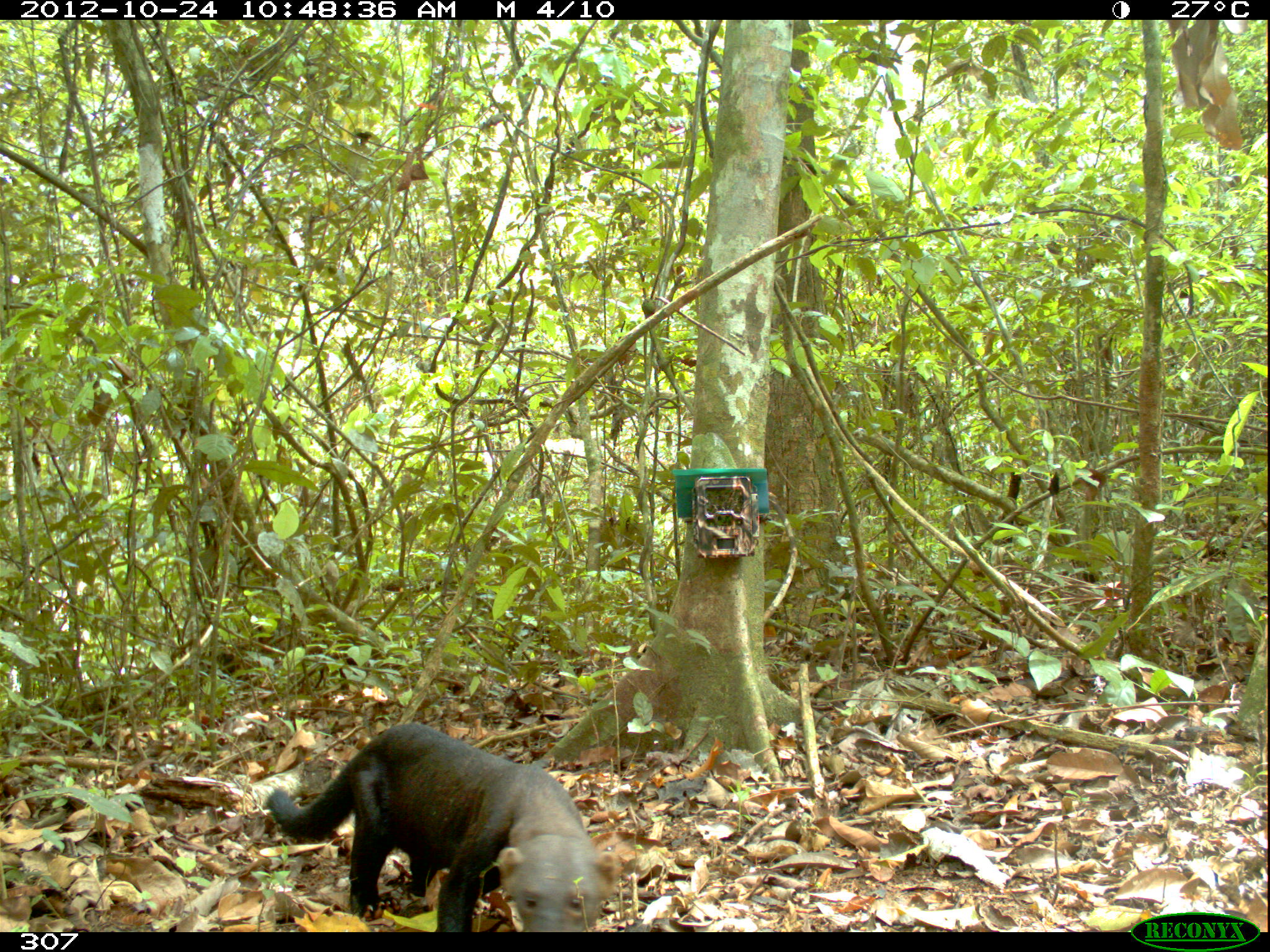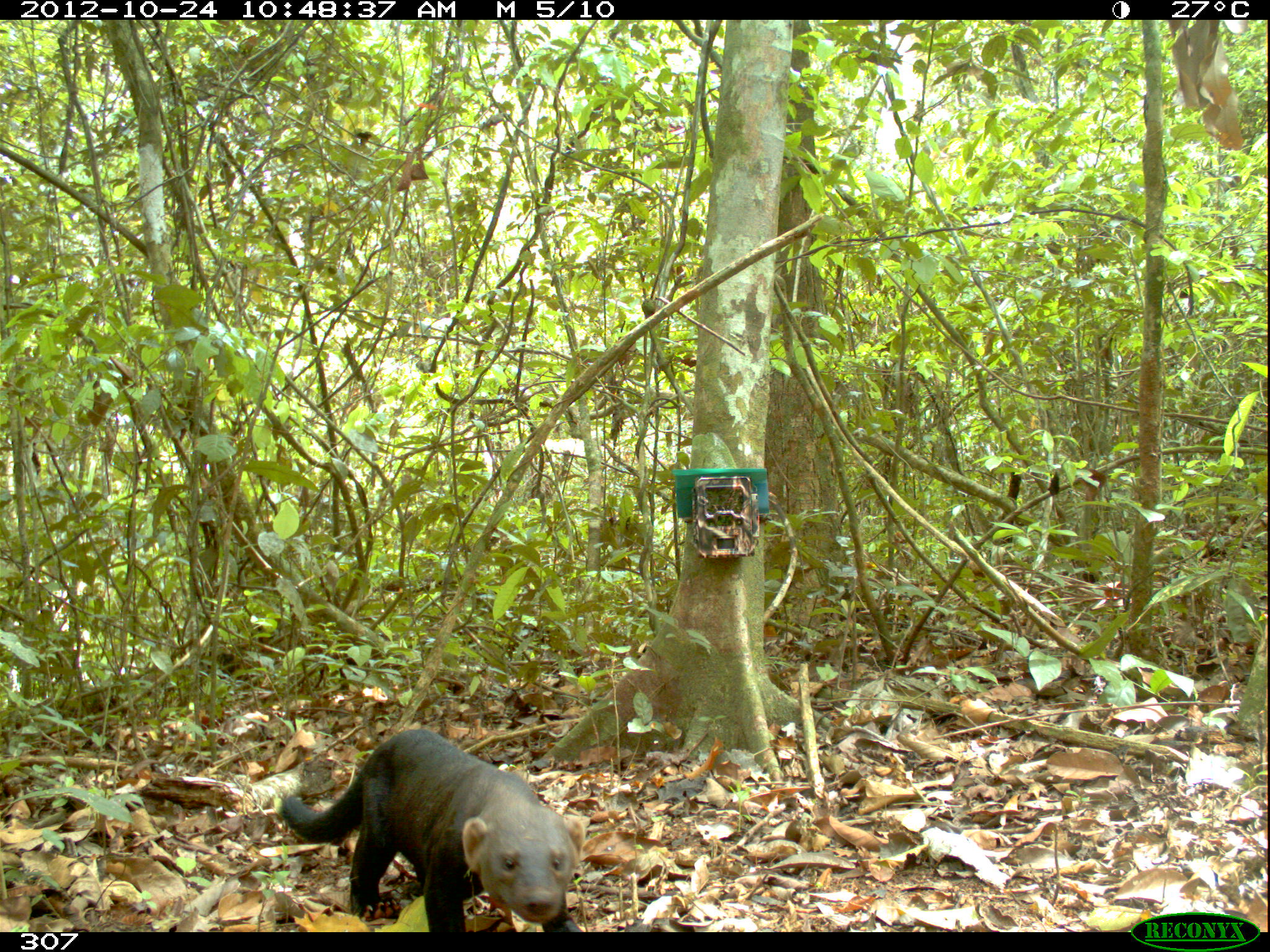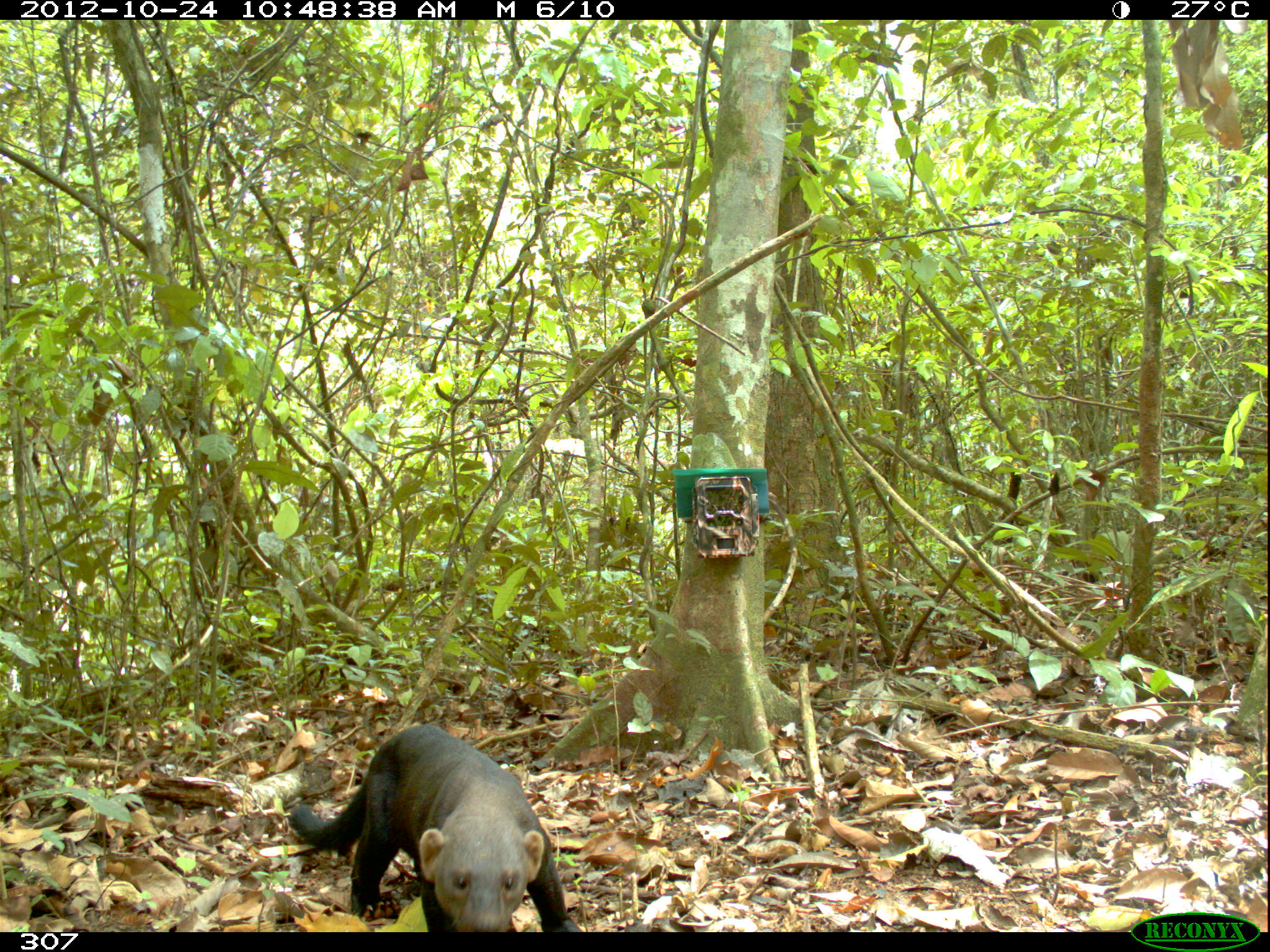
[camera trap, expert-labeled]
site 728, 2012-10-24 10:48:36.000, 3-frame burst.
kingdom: Animalia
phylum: Chordata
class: Mammalia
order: Carnivora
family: Mustelidae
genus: Eira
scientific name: Eira barbara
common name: tayra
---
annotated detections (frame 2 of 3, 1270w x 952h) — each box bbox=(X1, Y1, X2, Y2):
eira barbara: bbox=(276, 728, 585, 933)